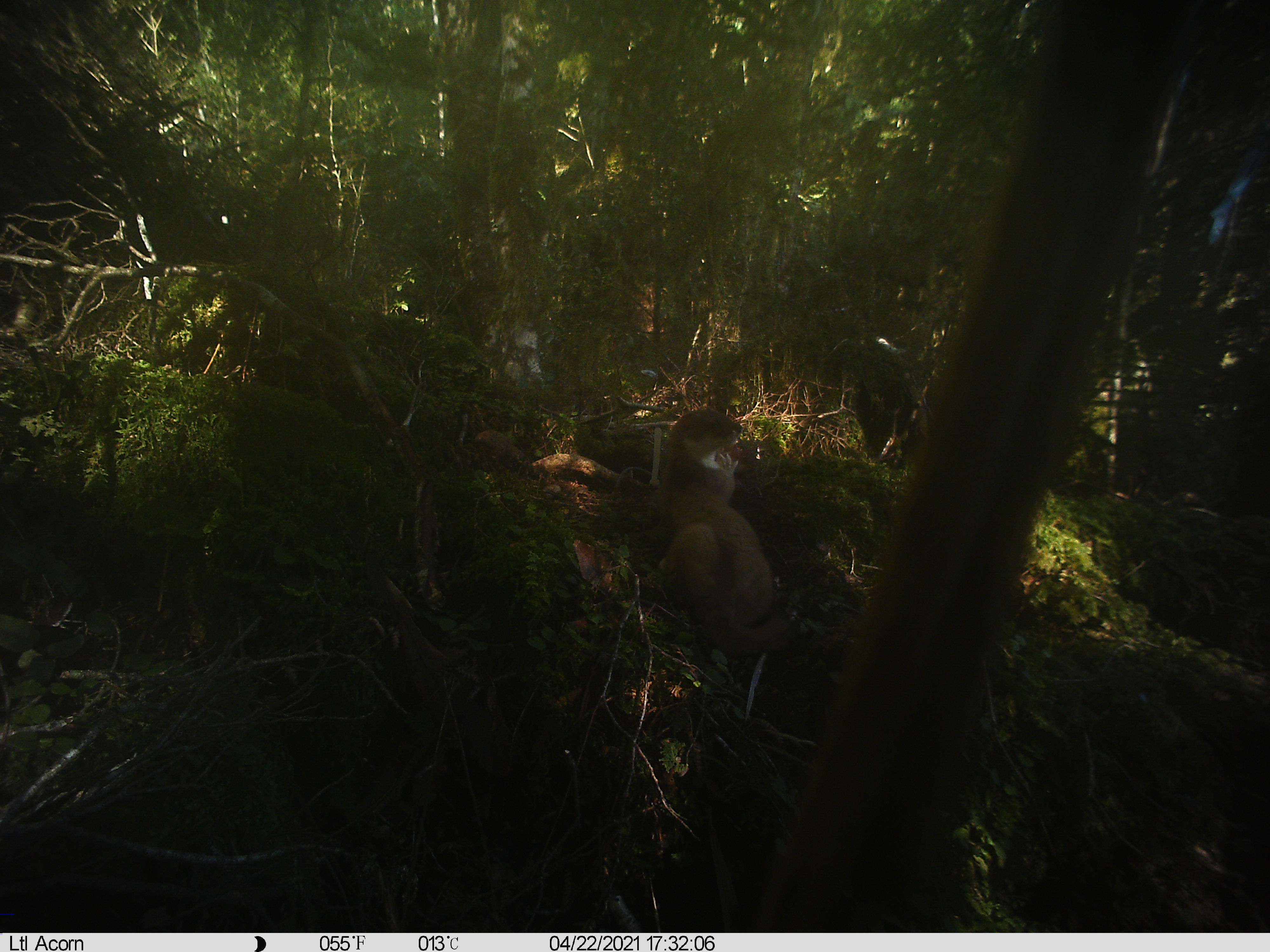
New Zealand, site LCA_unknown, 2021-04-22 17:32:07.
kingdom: Animalia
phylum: Chordata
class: Mammalia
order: Carnivora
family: Mustelidae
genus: Mustela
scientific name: Mustela erminea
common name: stoat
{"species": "stoat (Mustela erminea)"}